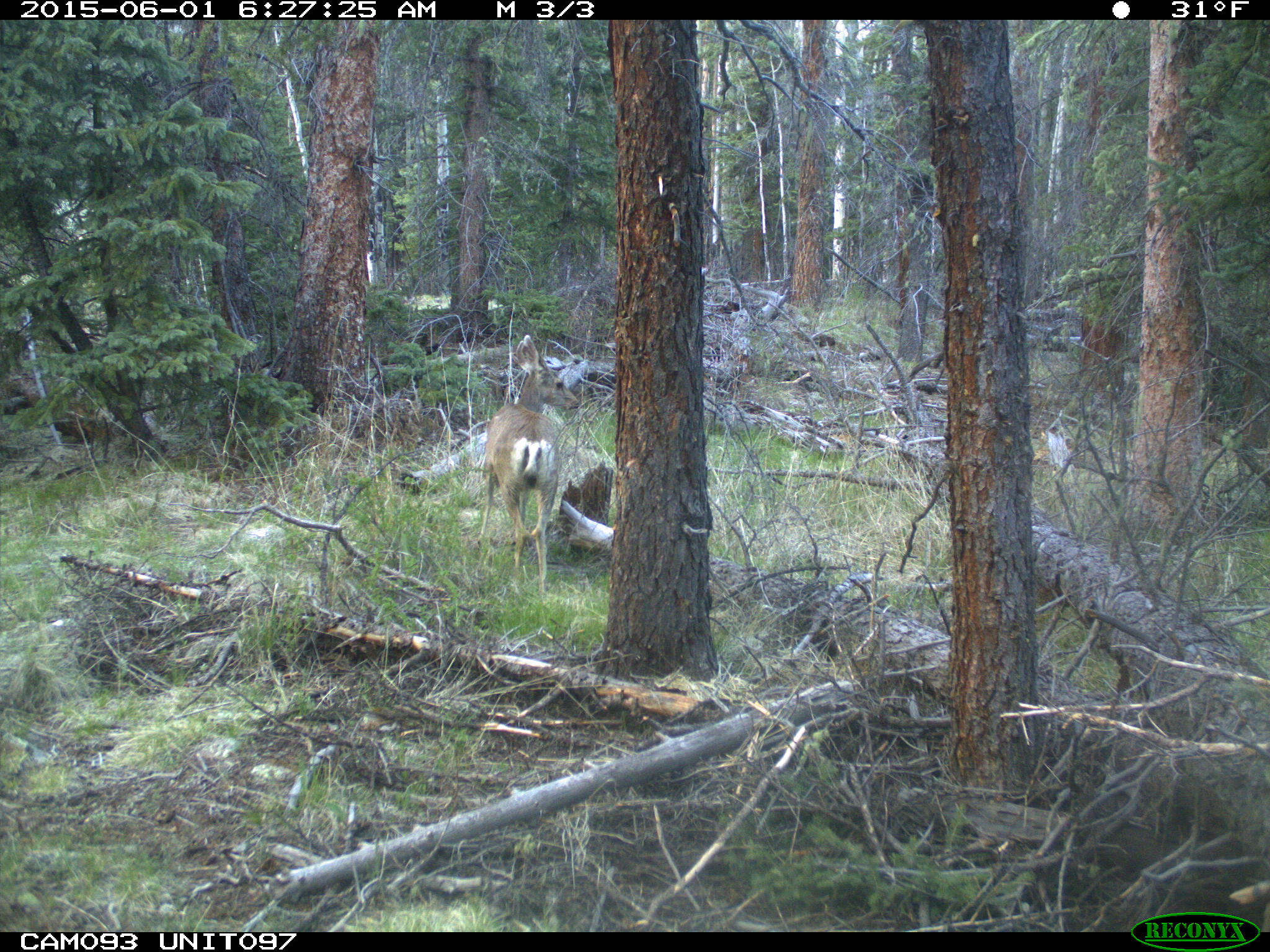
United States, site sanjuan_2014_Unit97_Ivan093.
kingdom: Animalia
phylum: Chordata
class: Mammalia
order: Artiodactyla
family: Cervidae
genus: Odocoileus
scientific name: Odocoileus hemionus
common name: mule deer